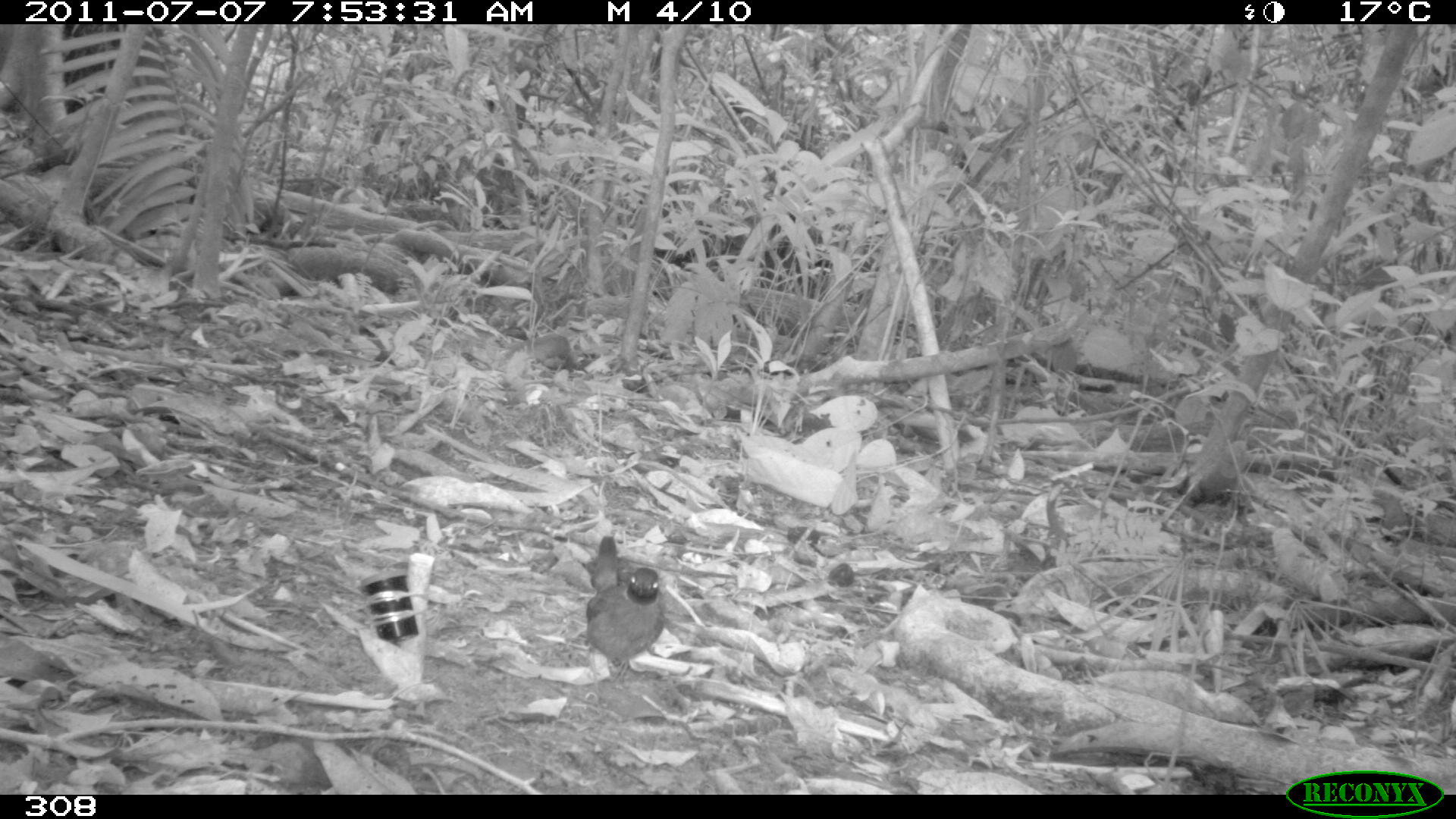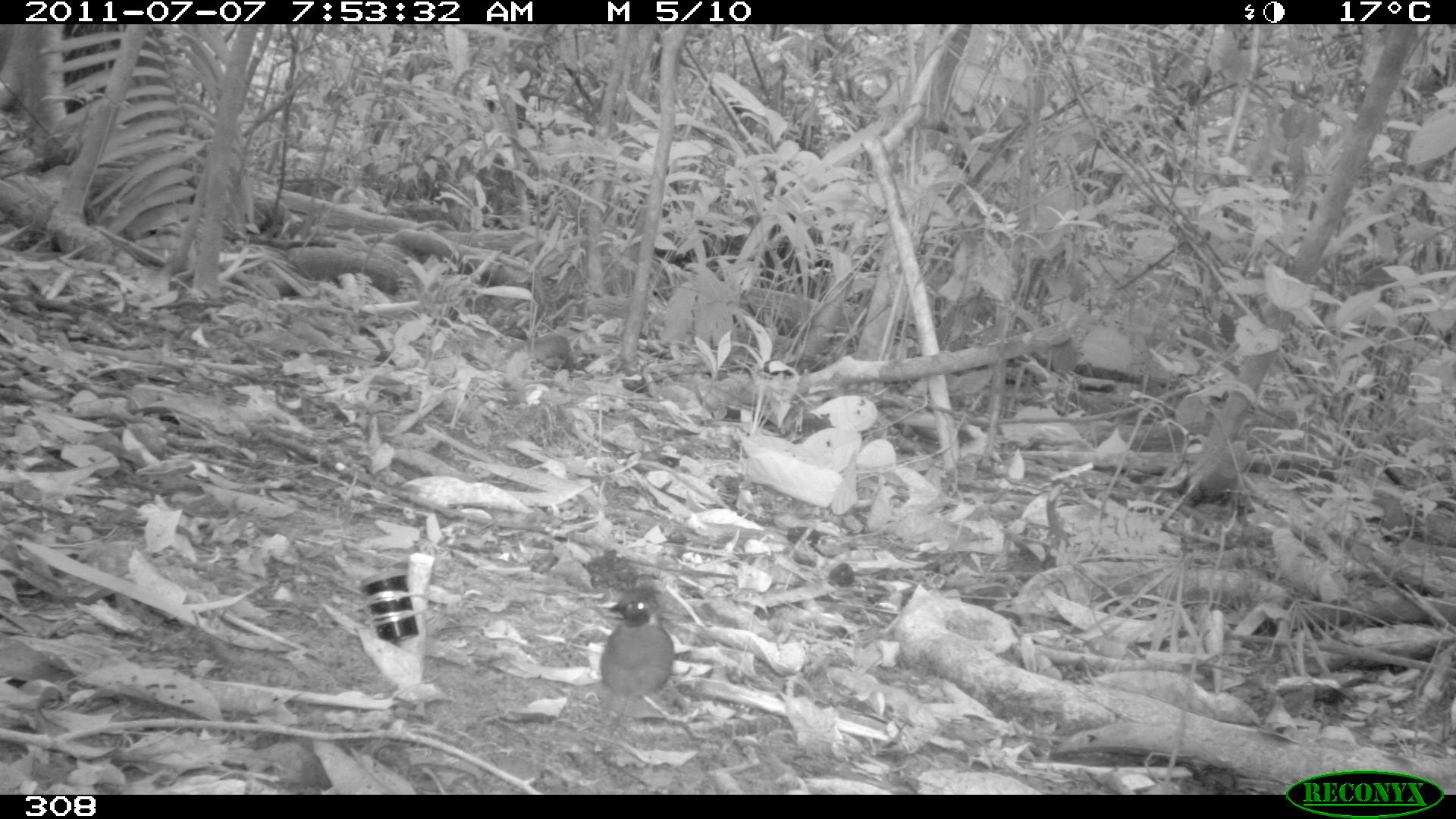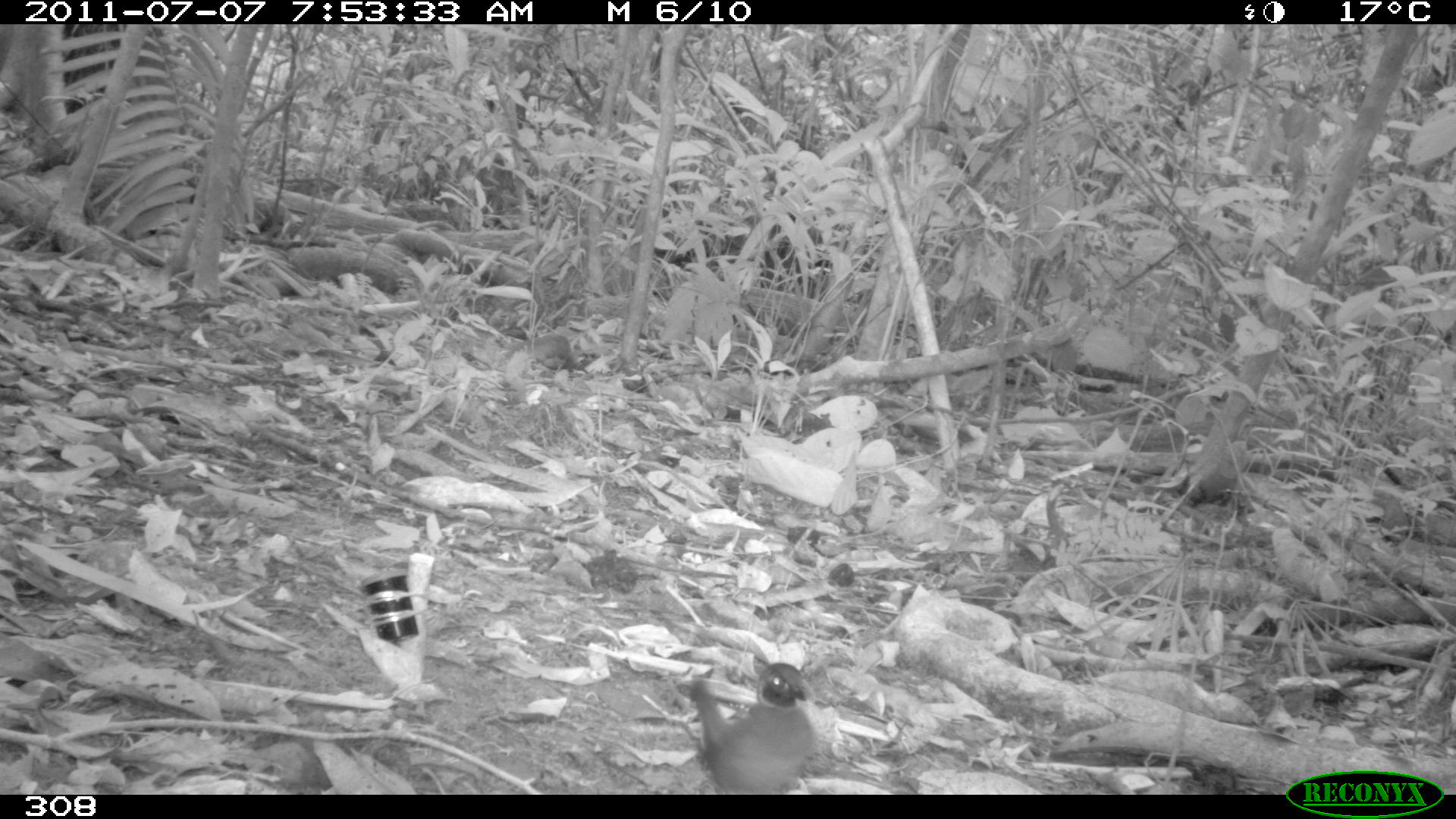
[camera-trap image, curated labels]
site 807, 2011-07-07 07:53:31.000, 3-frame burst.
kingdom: Animalia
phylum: Chordata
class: Aves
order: Passeriformes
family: Formicariidae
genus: Formicarius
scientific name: Formicarius analis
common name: black-faced antthrush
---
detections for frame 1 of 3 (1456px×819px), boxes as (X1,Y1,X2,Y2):
formicarius analis: (586,534,666,673)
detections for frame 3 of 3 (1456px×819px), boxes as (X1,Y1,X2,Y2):
formicarius analis: (688,662,815,794)